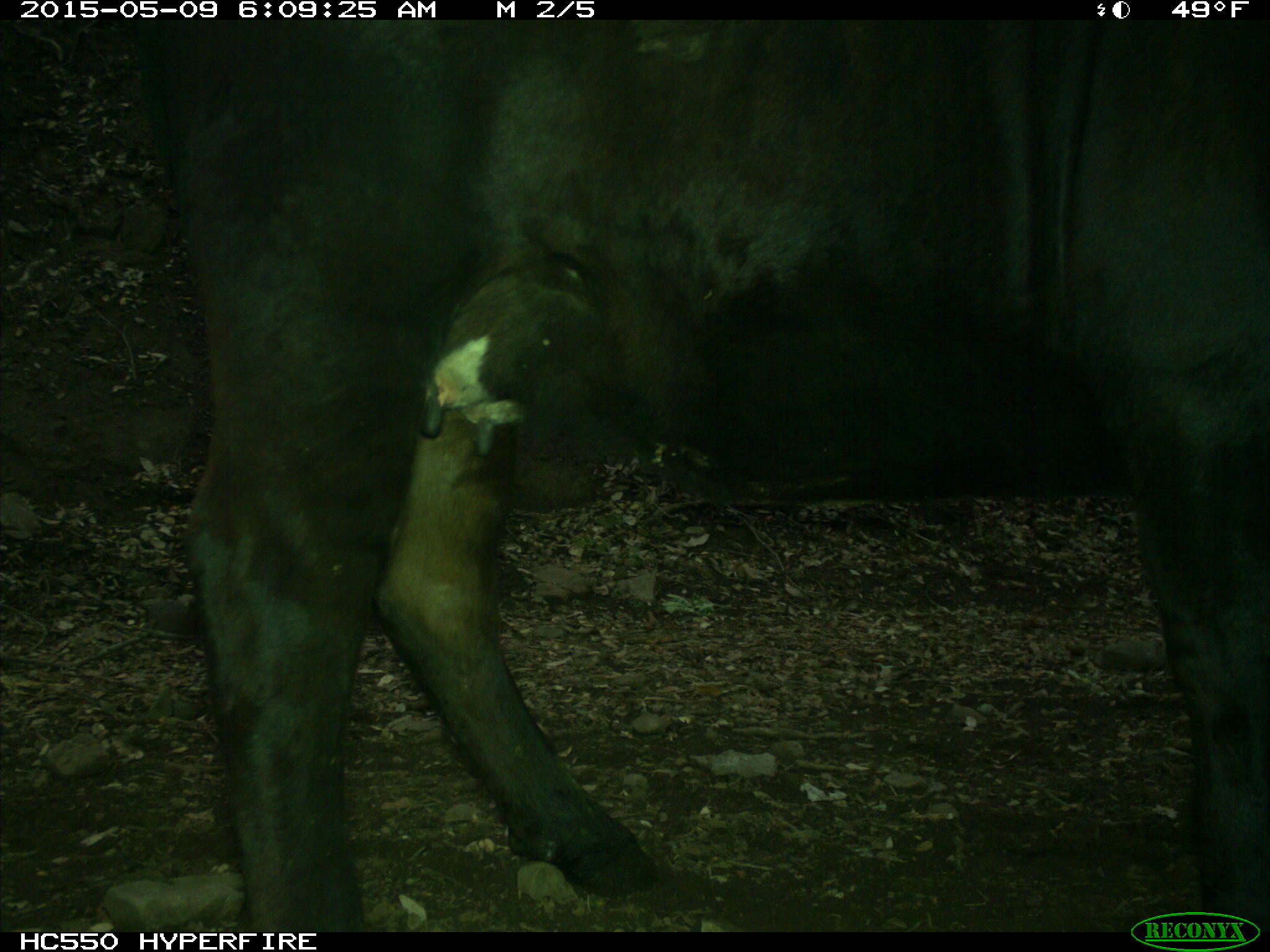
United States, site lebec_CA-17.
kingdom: Animalia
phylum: Chordata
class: Mammalia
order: Artiodactyla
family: Bovidae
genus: Bos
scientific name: Bos taurus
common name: domestic cow